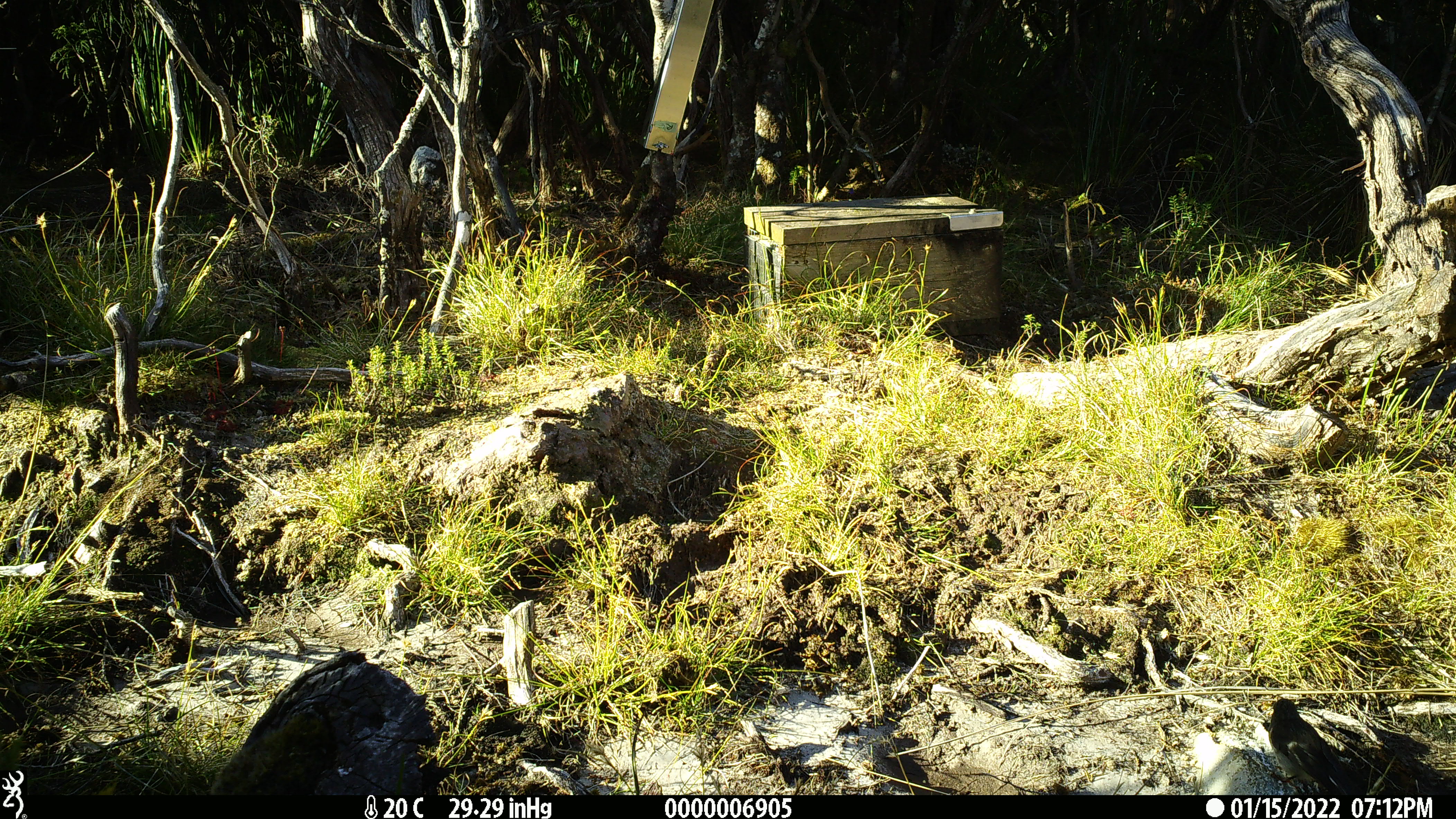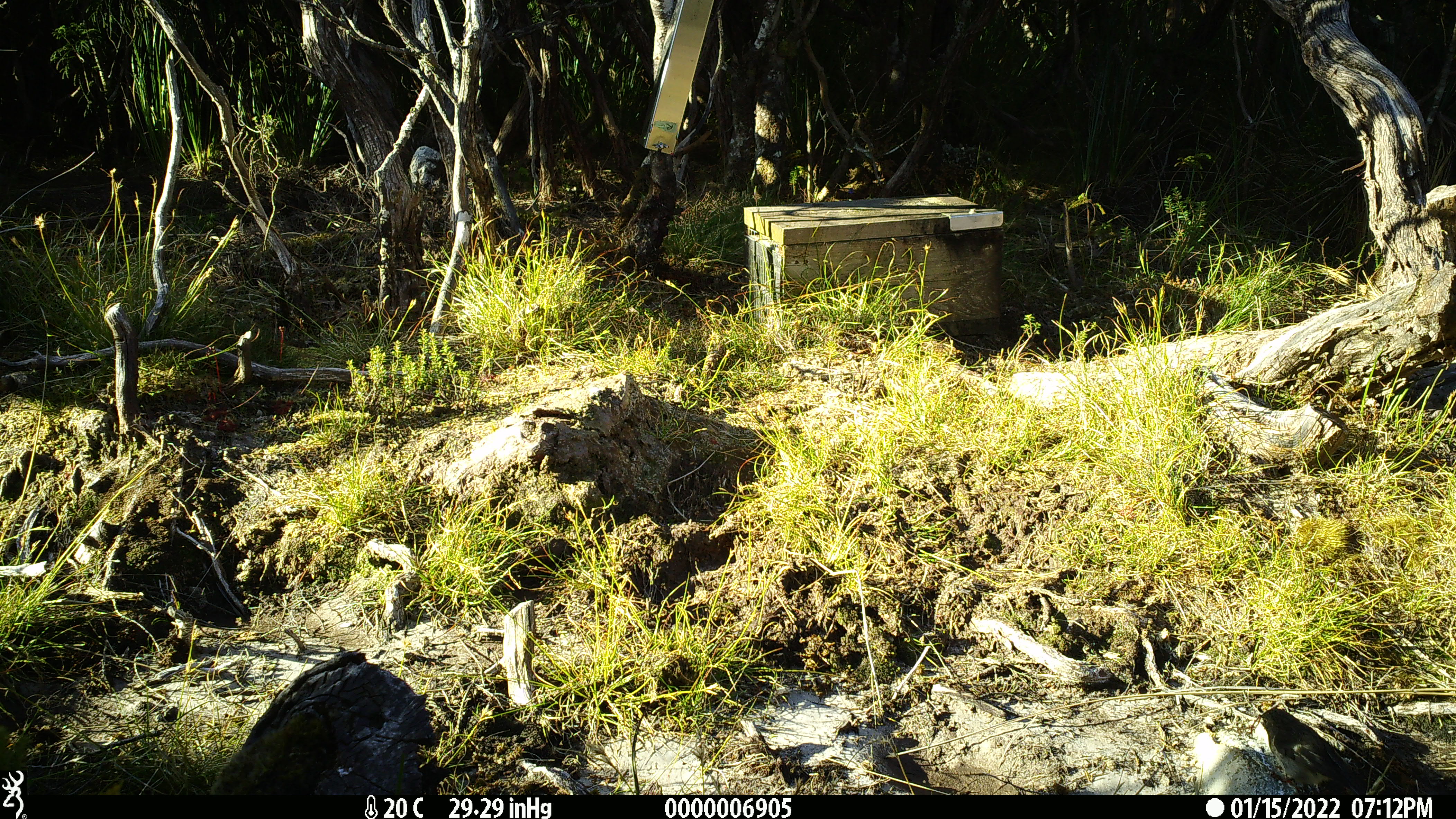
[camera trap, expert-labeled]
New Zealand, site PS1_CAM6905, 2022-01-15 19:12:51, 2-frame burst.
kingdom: Animalia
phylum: Chordata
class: Aves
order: Passeriformes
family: Petroicidae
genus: Petroica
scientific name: Petroica macrocephala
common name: tomtit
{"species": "tomtit (Petroica macrocephala)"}